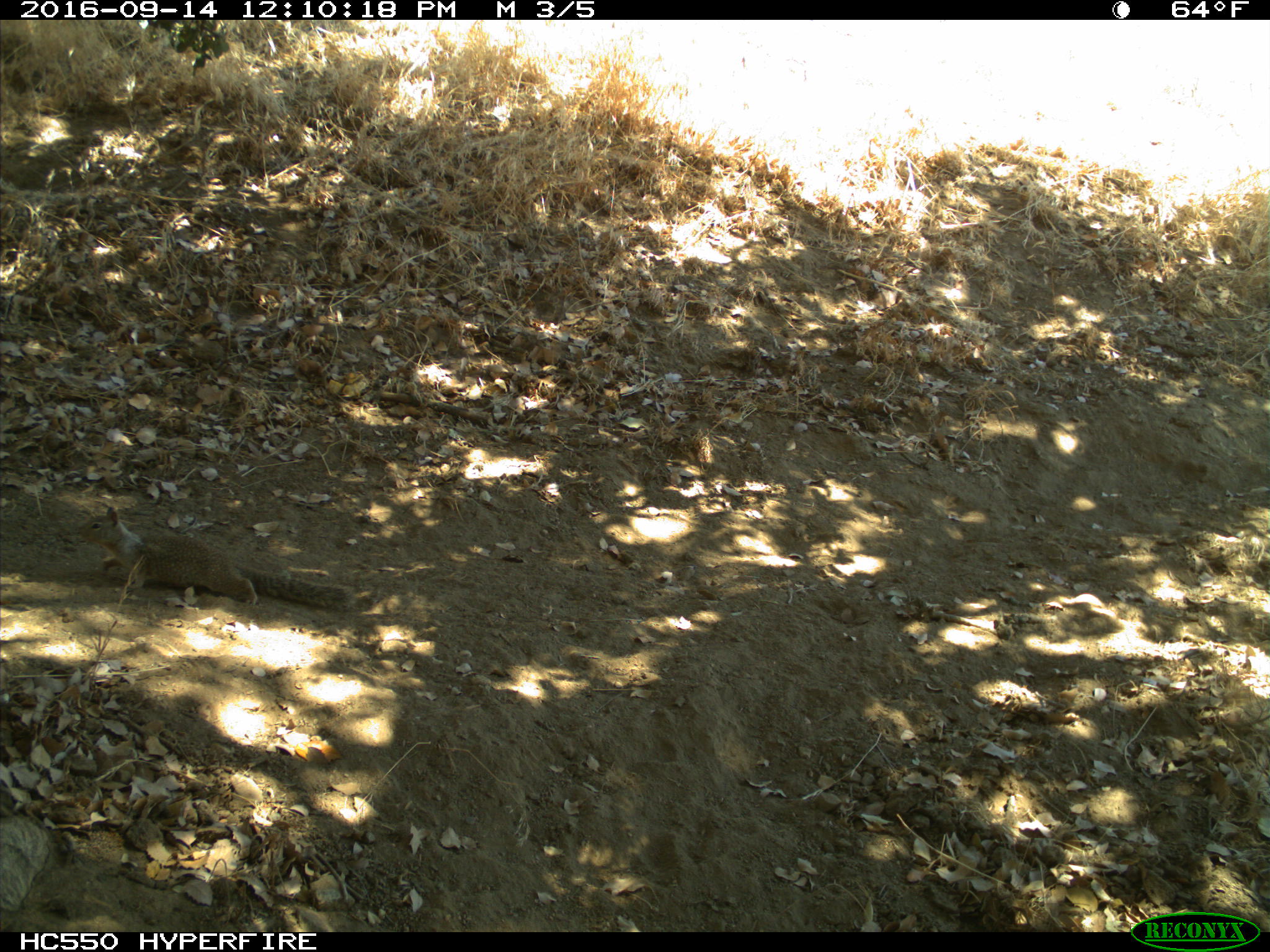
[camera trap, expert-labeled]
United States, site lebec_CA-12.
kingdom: Animalia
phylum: Chordata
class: Mammalia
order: Rodentia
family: Sciuridae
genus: Otospermophilus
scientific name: Otospermophilus beecheyi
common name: california ground squirrel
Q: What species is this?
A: Otospermophilus beecheyi (california ground squirrel).